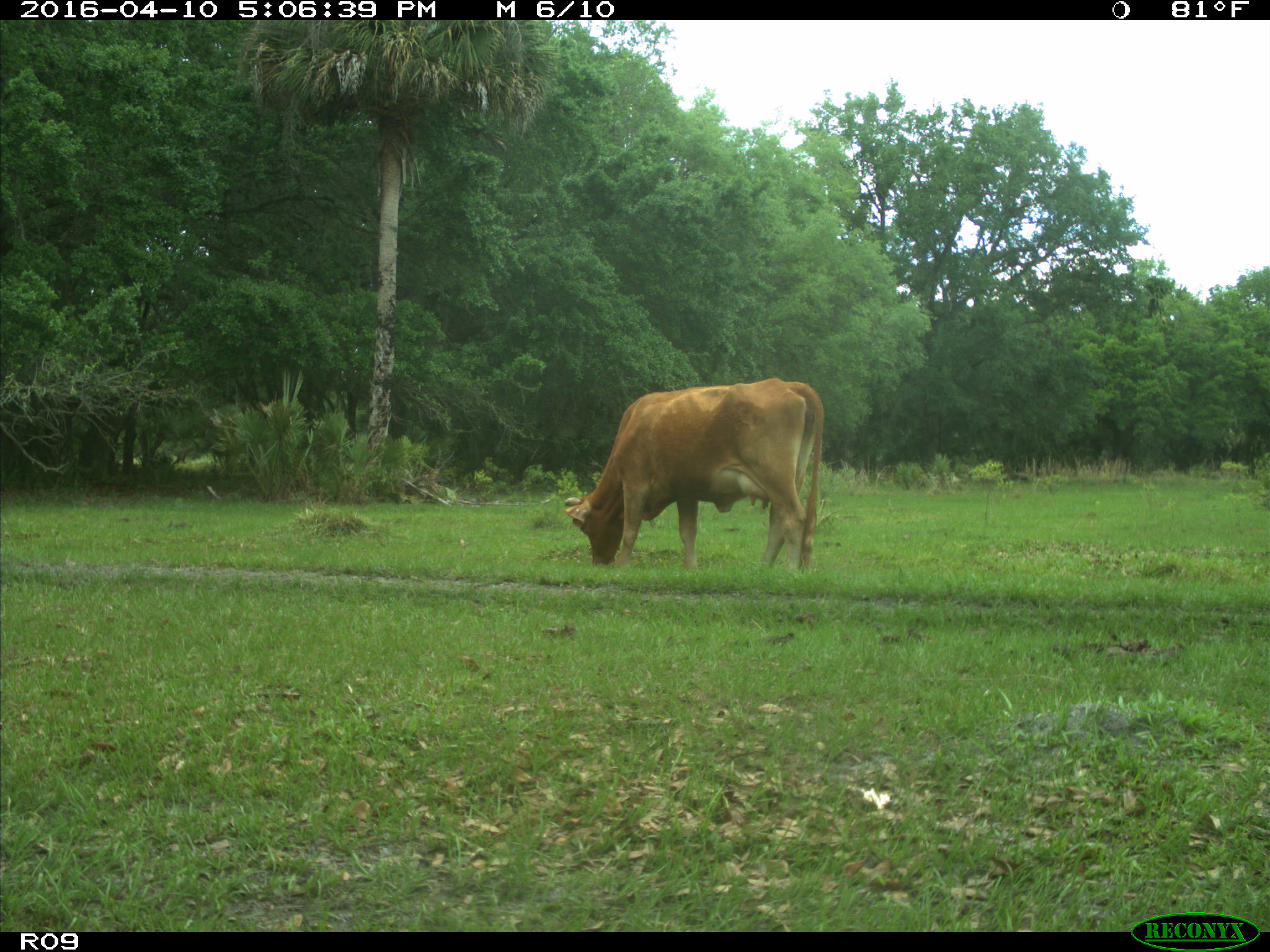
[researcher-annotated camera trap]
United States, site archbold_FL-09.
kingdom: Animalia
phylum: Chordata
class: Mammalia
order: Artiodactyla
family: Bovidae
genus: Bos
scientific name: Bos taurus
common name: domestic cow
Bos taurus (domestic cow).